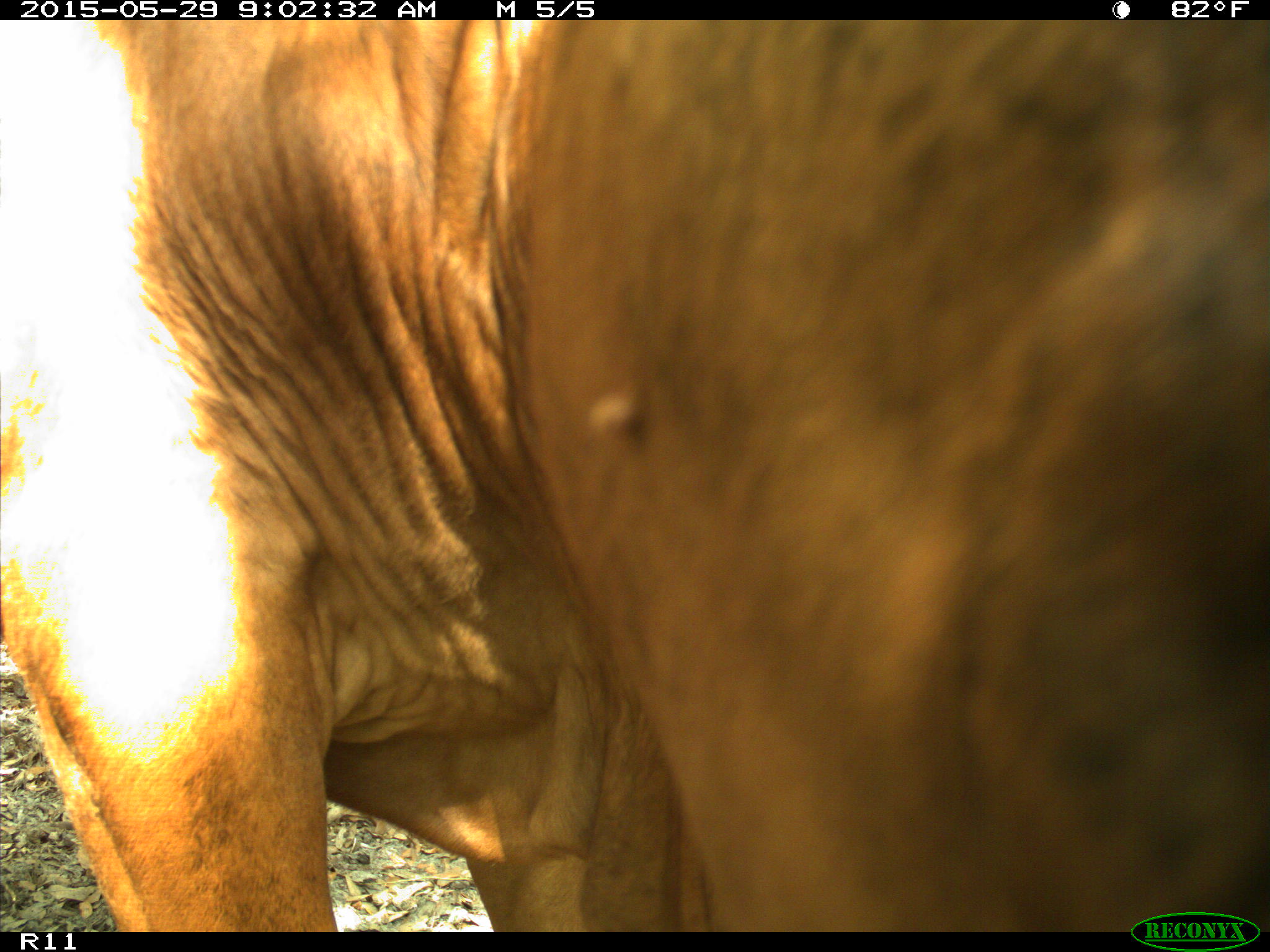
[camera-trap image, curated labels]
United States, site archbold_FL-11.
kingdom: Animalia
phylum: Chordata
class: Mammalia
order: Artiodactyla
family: Bovidae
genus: Bos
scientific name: Bos taurus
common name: domestic cow